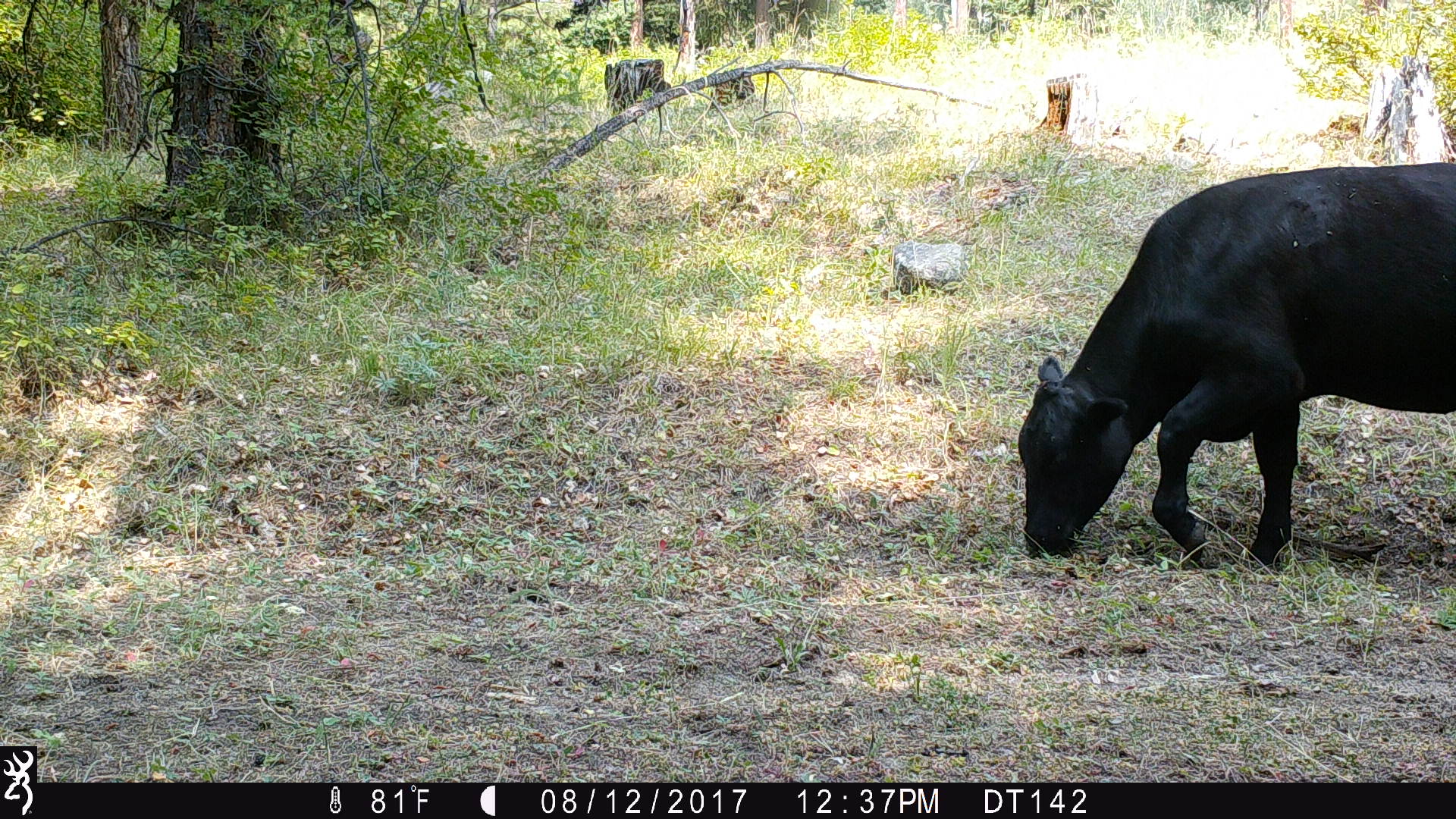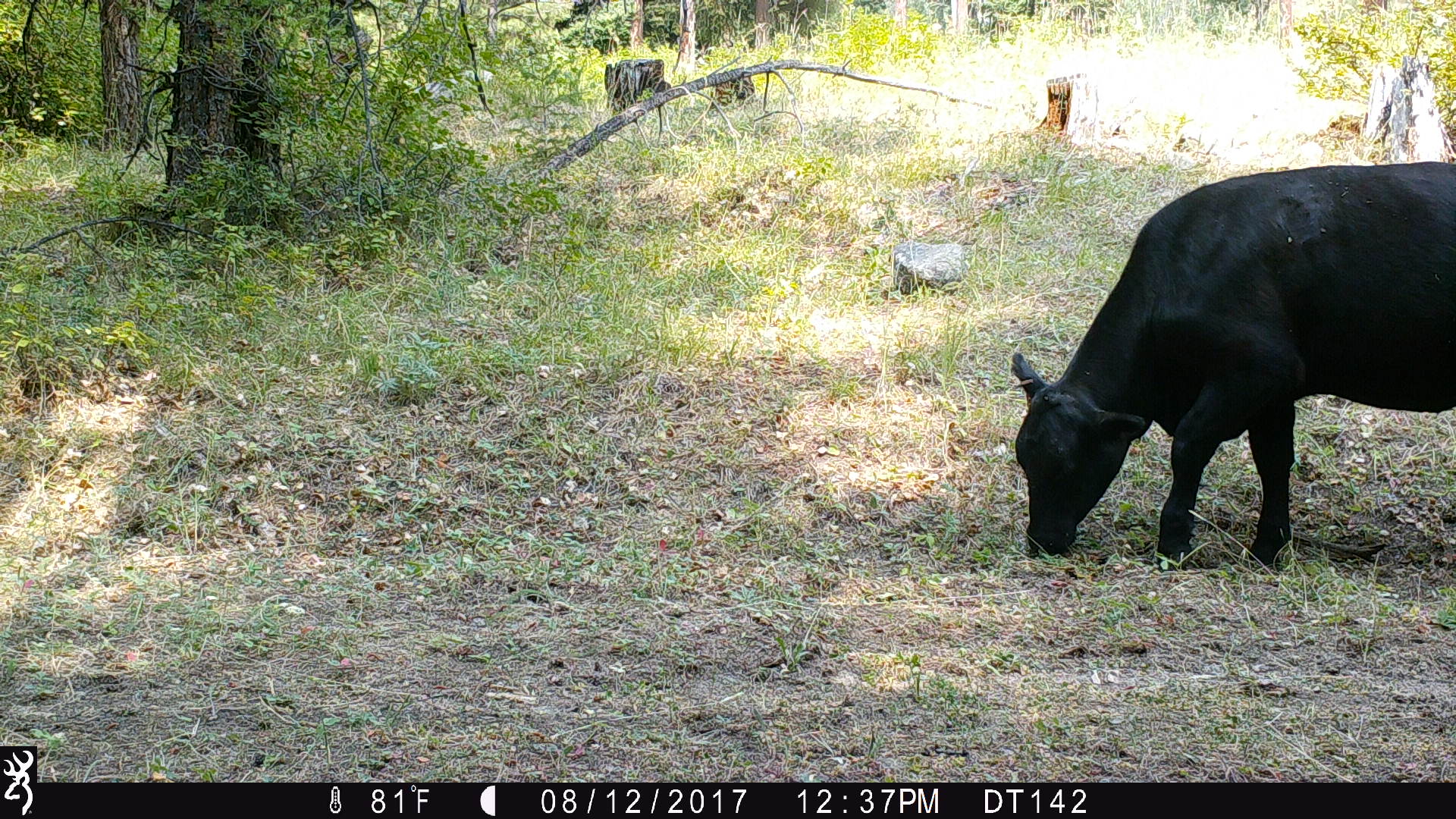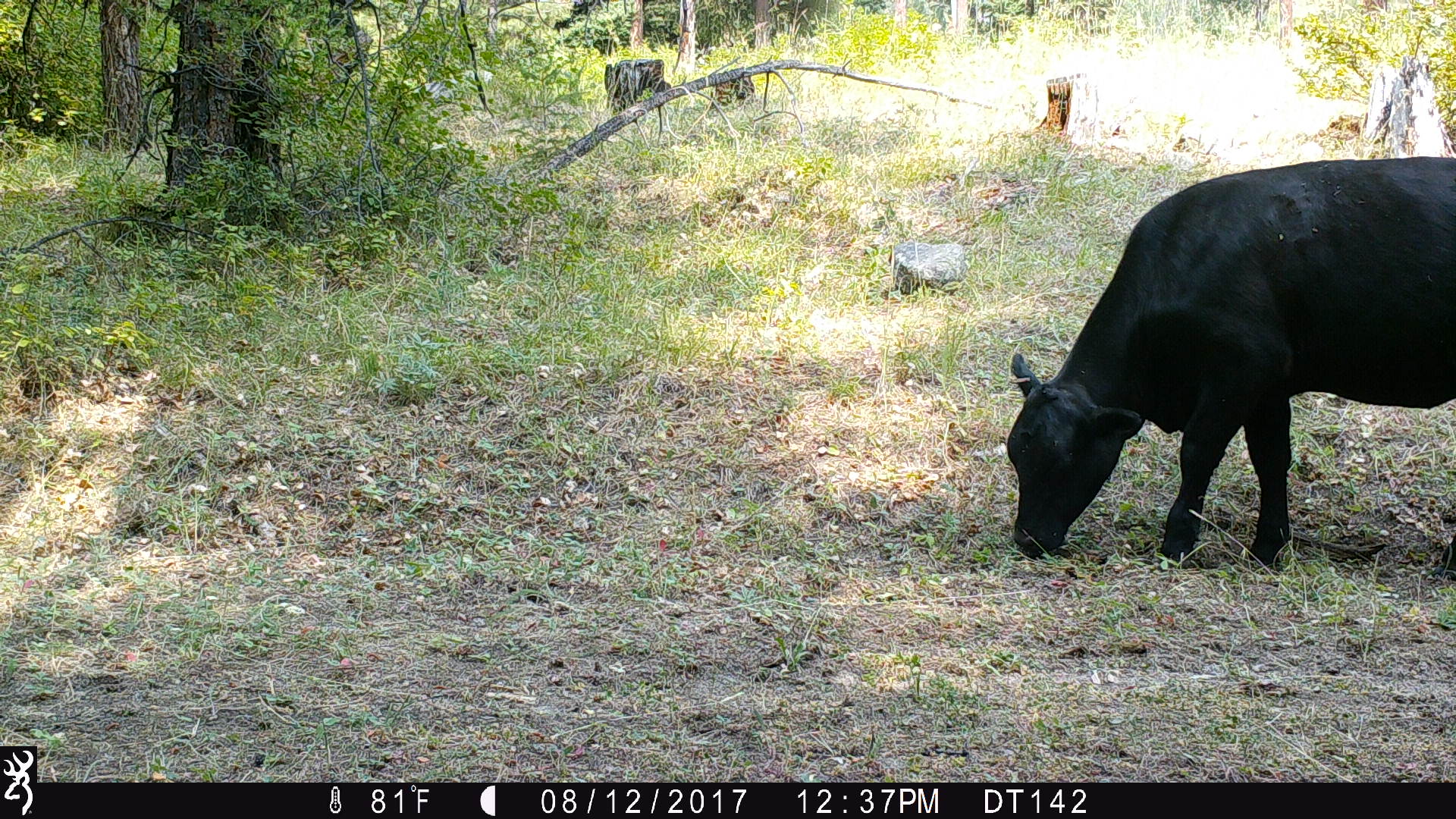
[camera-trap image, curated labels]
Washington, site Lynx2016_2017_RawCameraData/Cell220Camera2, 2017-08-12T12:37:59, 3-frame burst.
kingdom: Animalia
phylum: Chordata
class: Mammalia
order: Artiodactyla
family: Bovidae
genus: Bos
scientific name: Bos taurus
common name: domestic cattle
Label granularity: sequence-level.